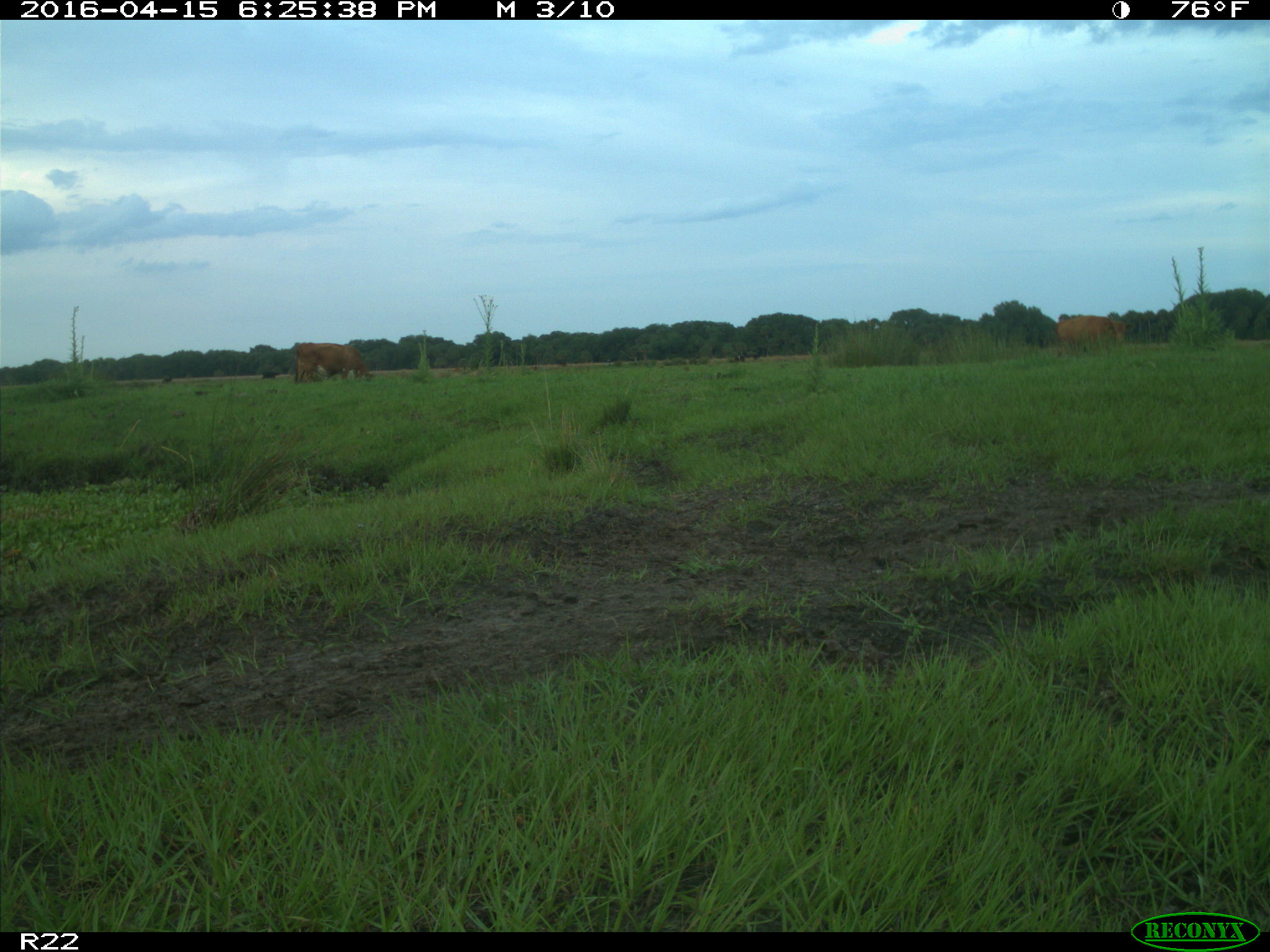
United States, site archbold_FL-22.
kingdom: Animalia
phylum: Chordata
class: Mammalia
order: Artiodactyla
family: Bovidae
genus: Bos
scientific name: Bos taurus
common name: domestic cow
Bos taurus (domestic cow).